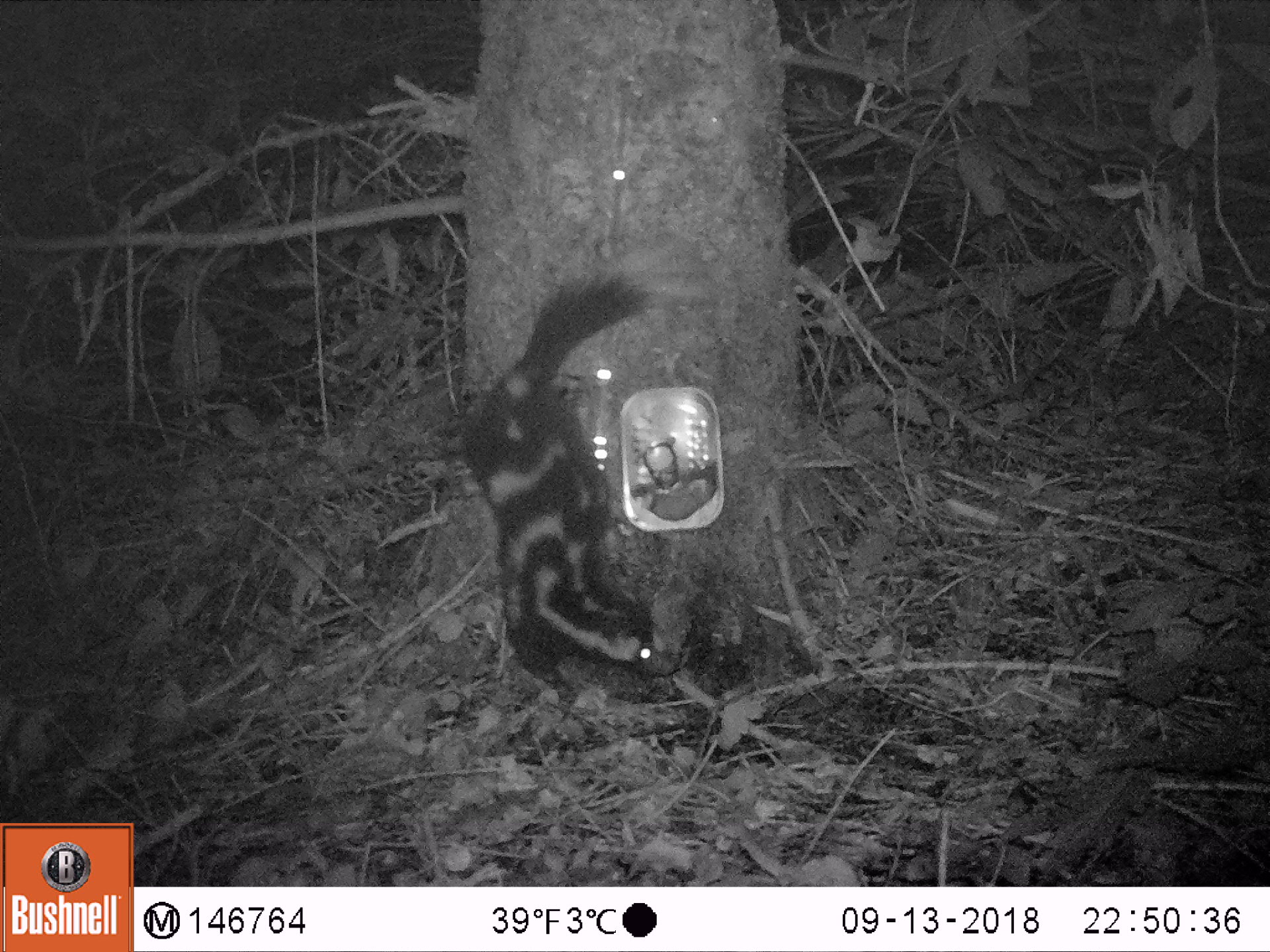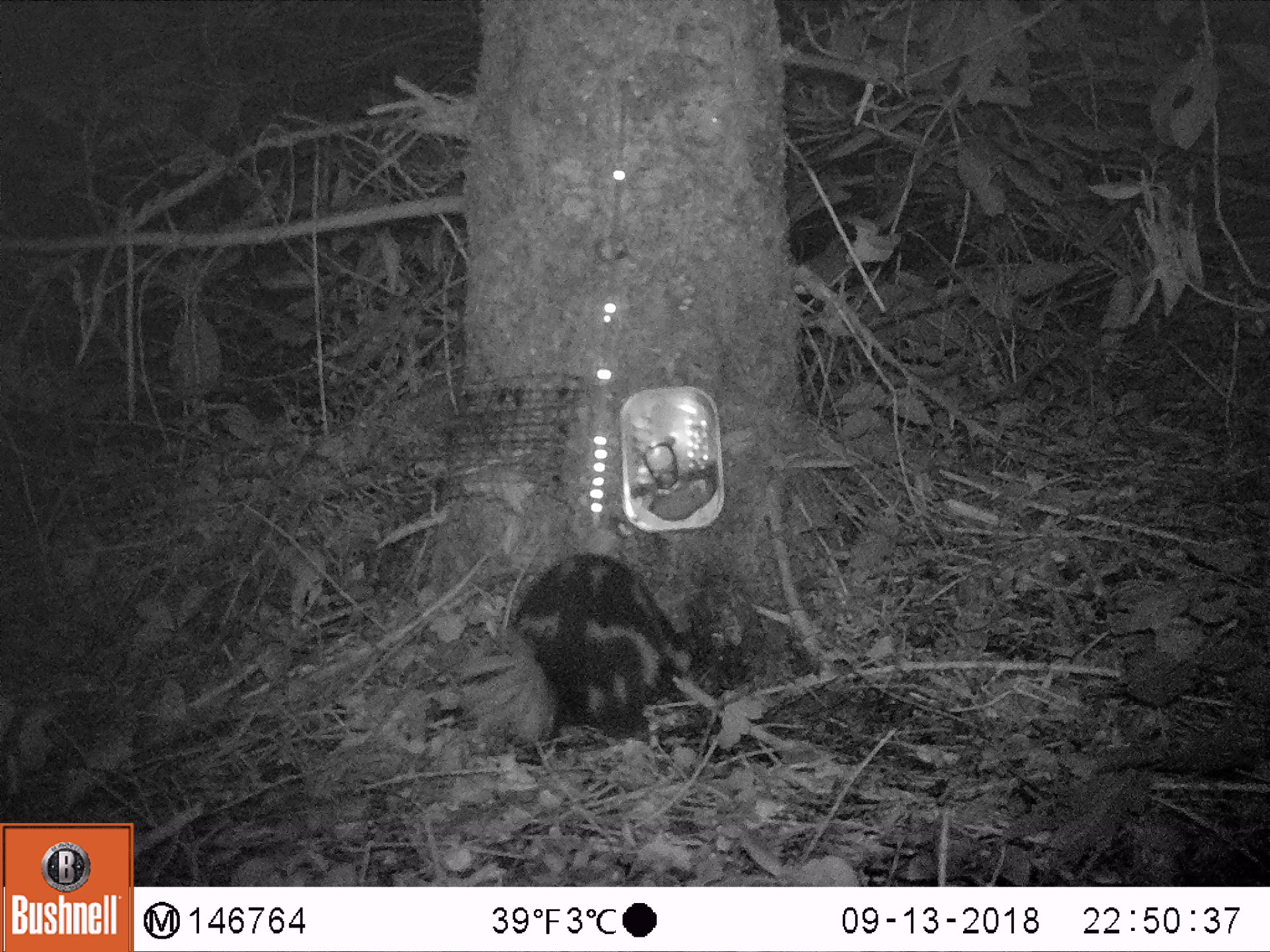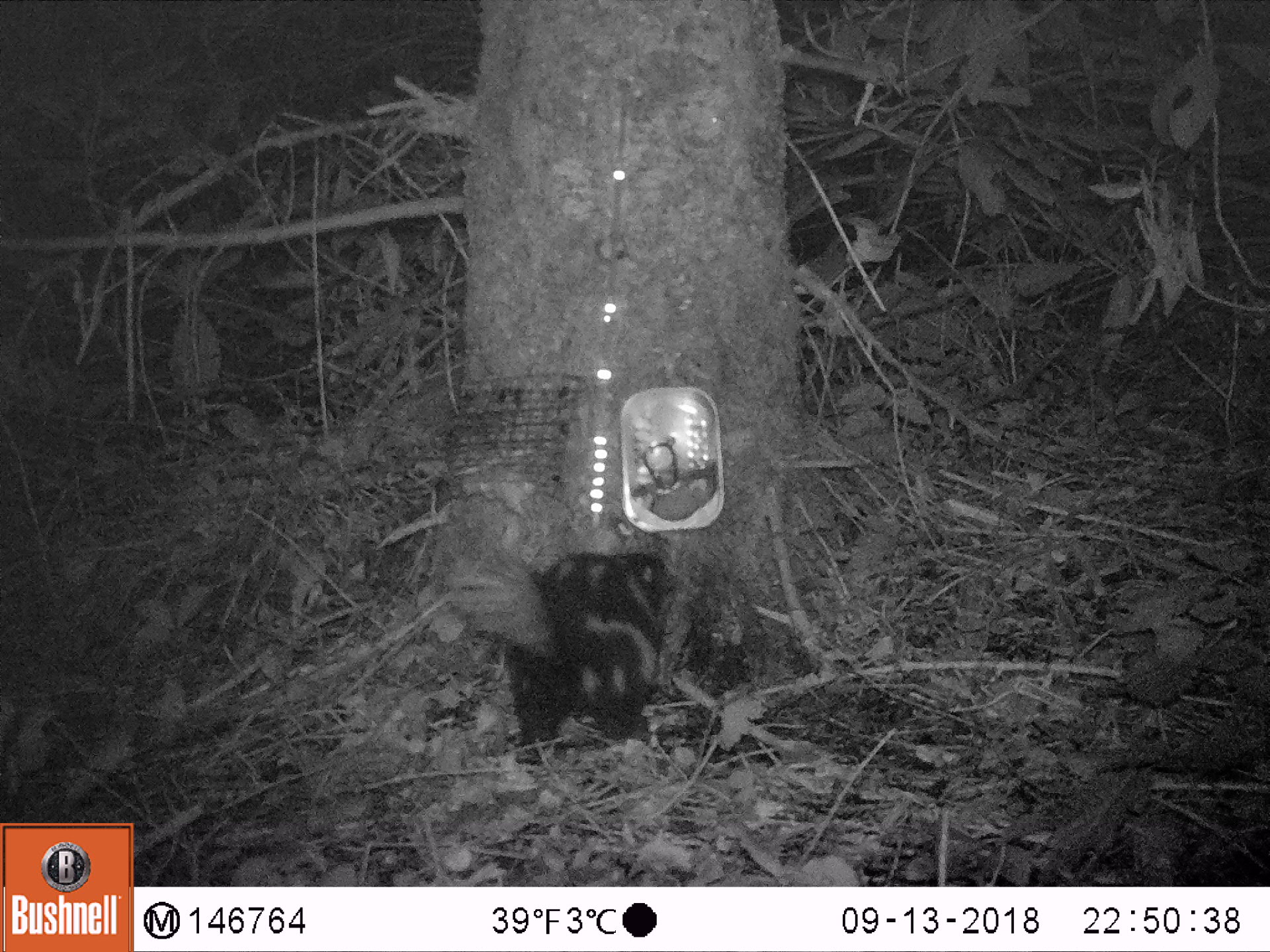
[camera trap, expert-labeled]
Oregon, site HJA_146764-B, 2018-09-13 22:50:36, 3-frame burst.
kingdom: Animalia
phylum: Chordata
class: Mammalia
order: Carnivora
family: Mephitidae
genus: Spilogale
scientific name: Spilogale gracilis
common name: western spotted skunk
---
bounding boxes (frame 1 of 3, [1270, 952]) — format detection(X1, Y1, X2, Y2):
western spotted skunk: detection(406, 232, 743, 720)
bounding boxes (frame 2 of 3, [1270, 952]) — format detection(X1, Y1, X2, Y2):
western spotted skunk: detection(421, 543, 739, 754)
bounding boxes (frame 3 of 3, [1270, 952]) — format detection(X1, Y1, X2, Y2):
western spotted skunk: detection(373, 504, 719, 772)